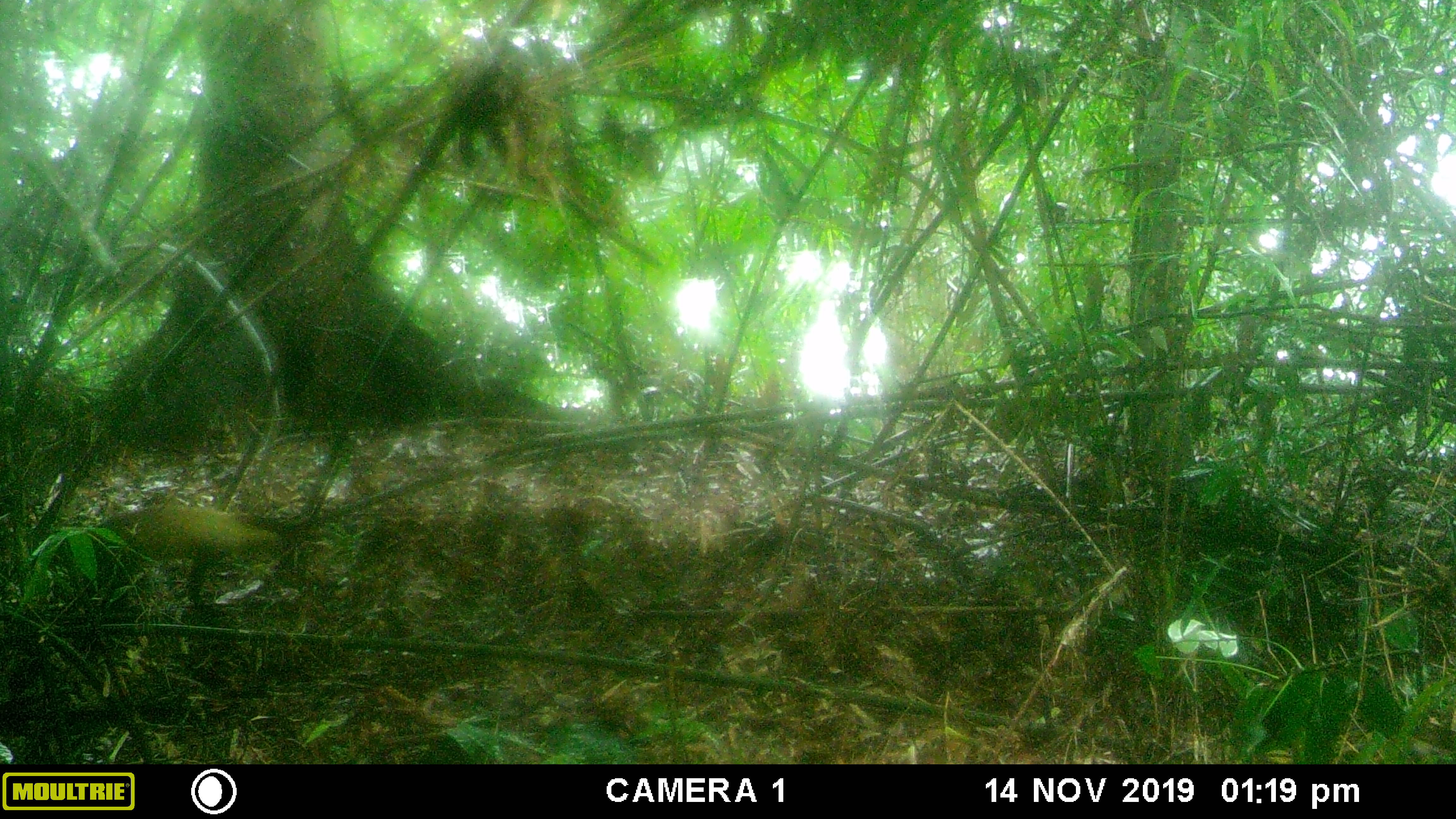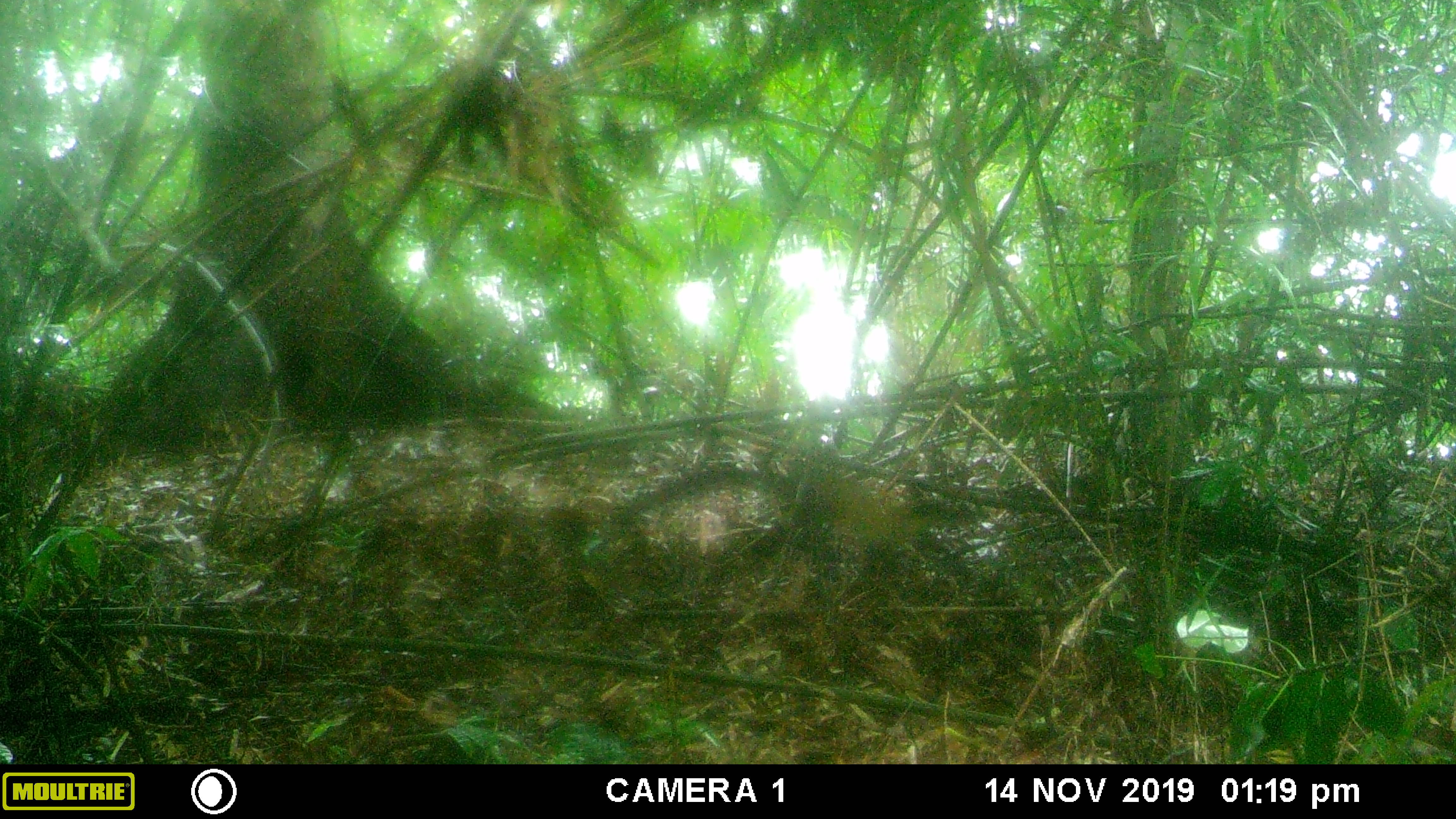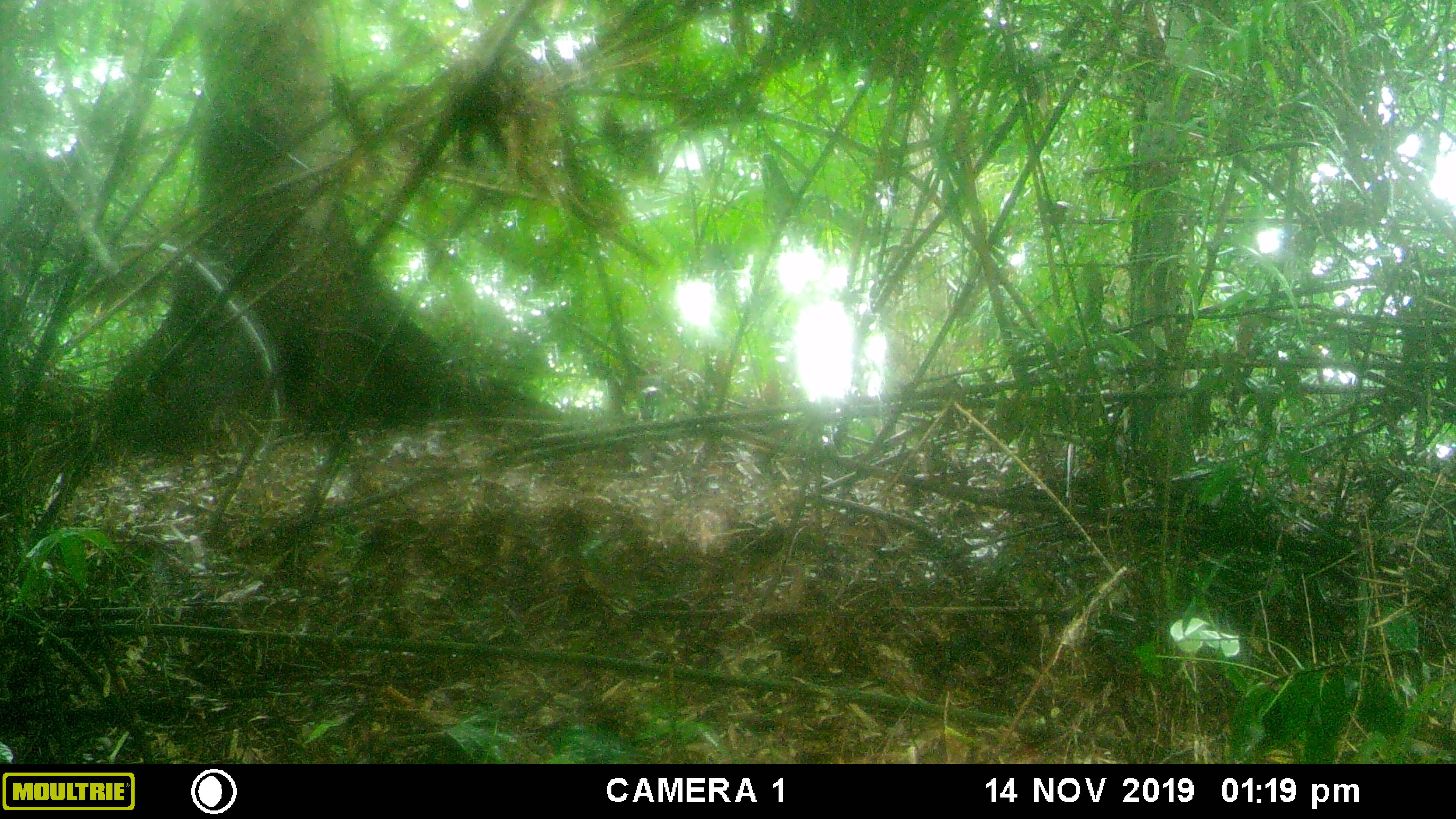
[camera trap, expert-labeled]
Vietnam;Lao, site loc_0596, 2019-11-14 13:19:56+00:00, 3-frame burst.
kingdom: Animalia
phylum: Chordata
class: Mammalia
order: Carnivora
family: Mustelidae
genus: Martes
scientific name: Martes flavigula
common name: yellow-throated marten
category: yellow throated marten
Yellow throated marten (yellow-throated marten) (Martes flavigula). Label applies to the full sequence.